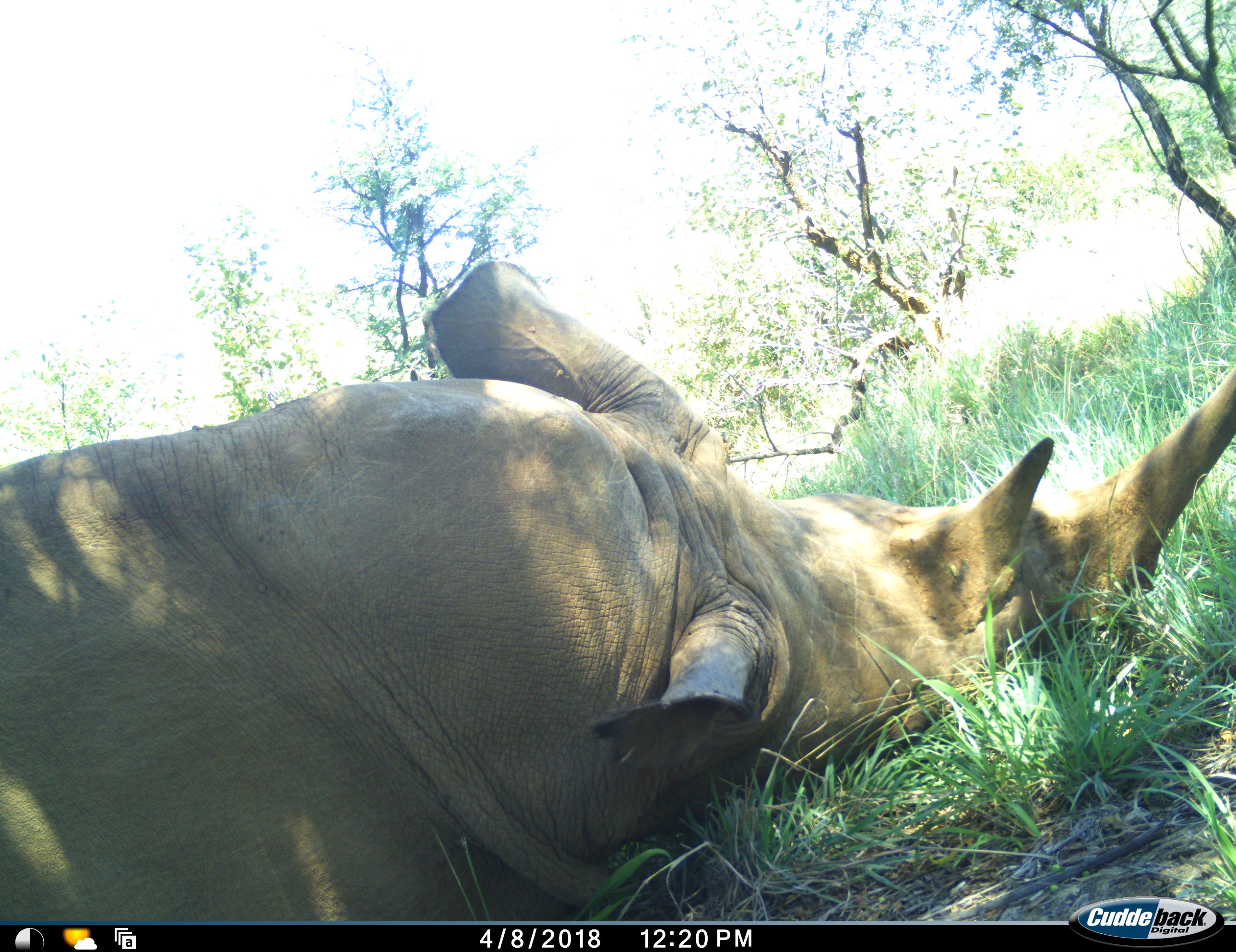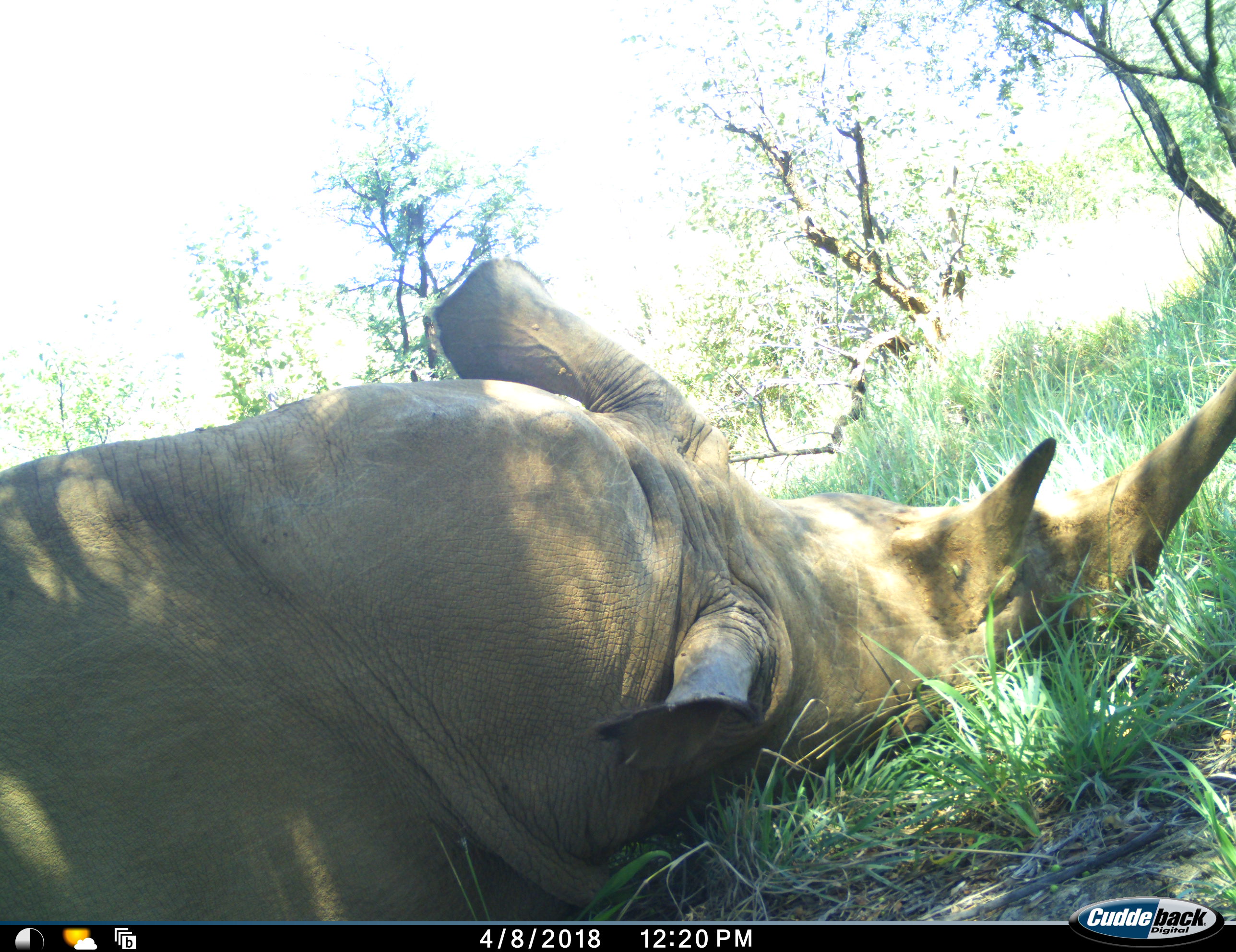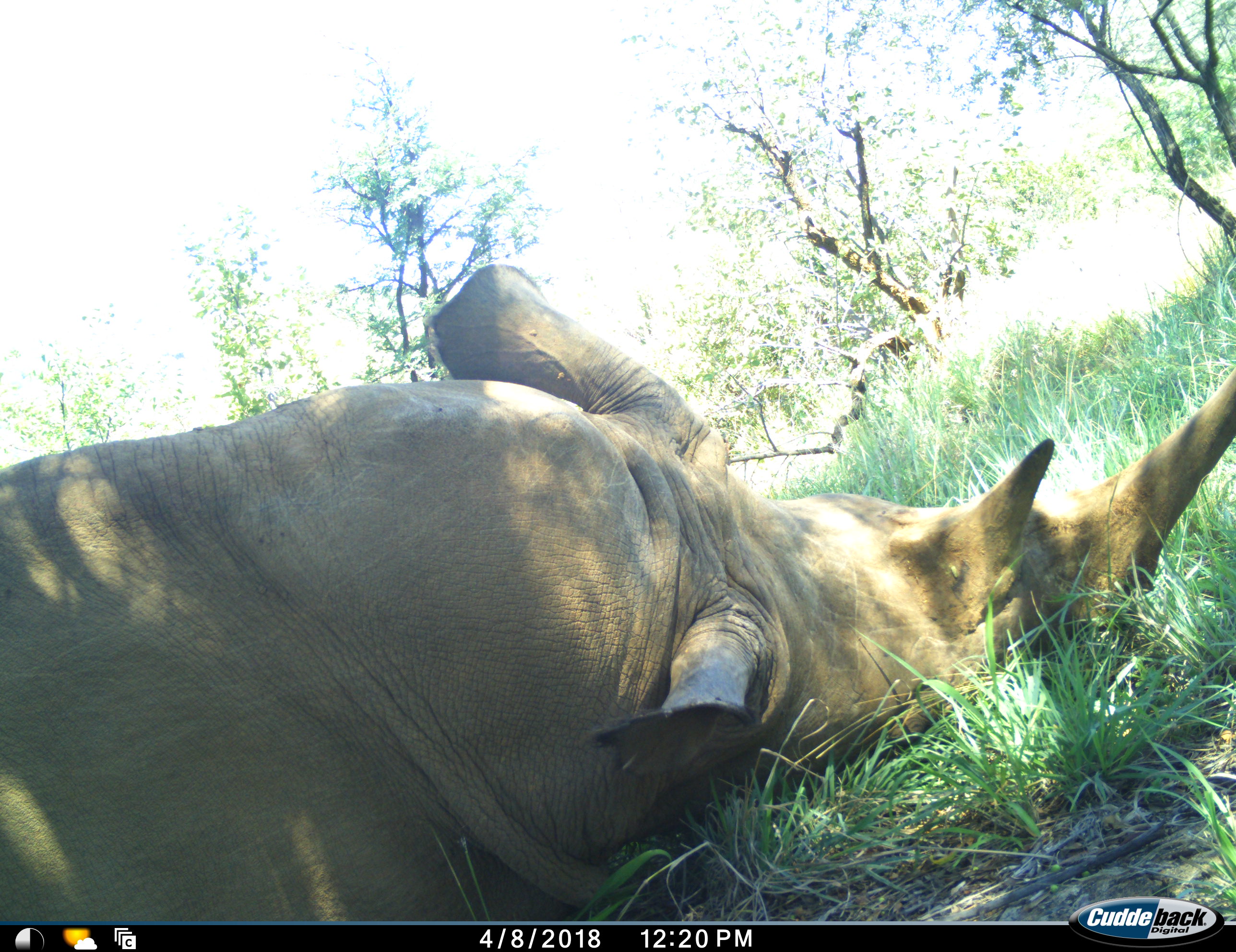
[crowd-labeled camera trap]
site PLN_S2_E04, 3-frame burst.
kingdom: Animalia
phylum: Chordata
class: Mammalia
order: Perissodactyla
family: Rhinocerotidae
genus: Ceratotherium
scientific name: Ceratotherium simum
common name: white rhinoceros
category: rhinoceroswhite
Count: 1.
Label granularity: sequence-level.